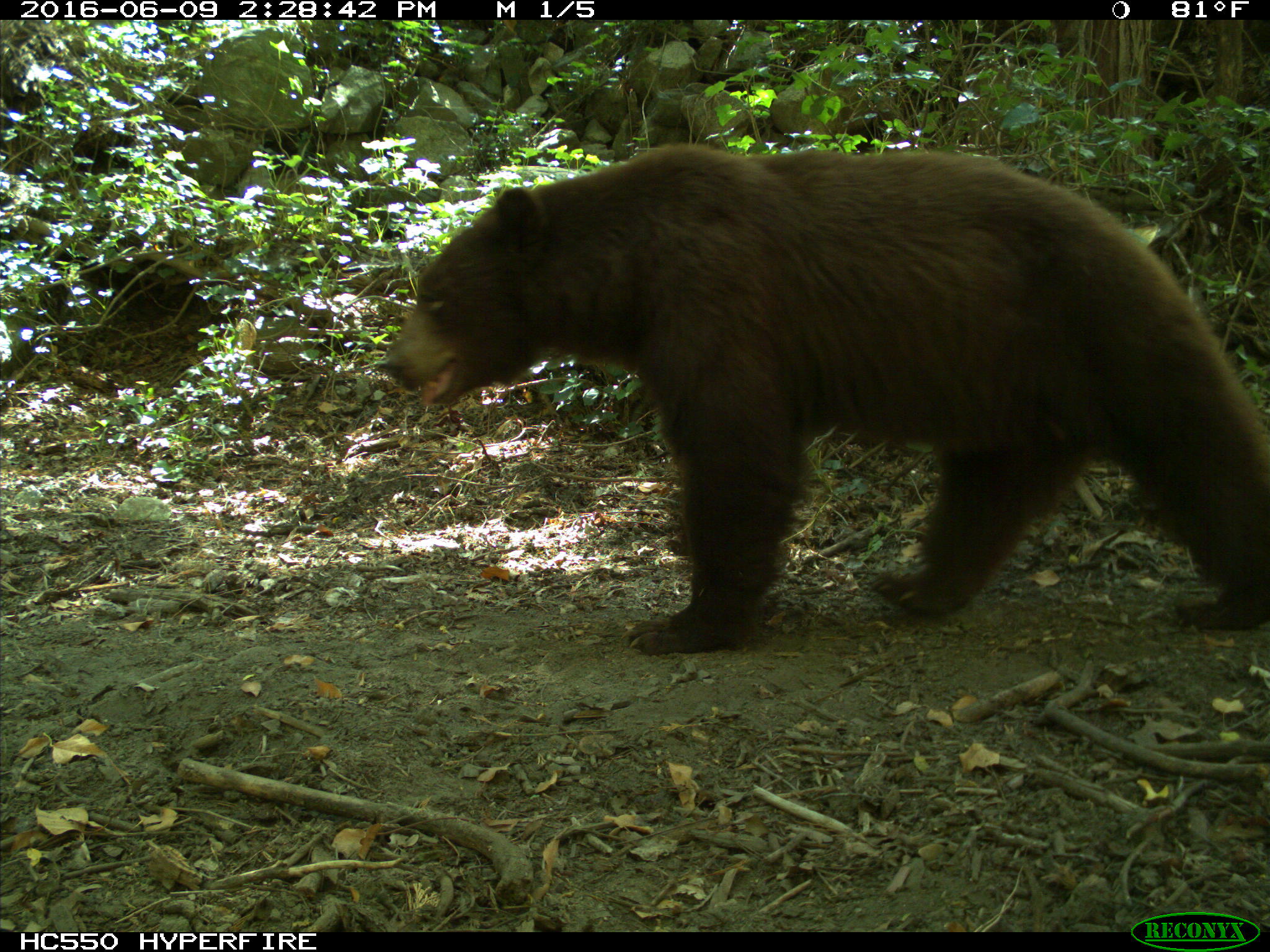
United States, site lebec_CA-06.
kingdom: Animalia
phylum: Chordata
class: Mammalia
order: Carnivora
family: Ursidae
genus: Ursus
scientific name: Ursus americanus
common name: american black bear